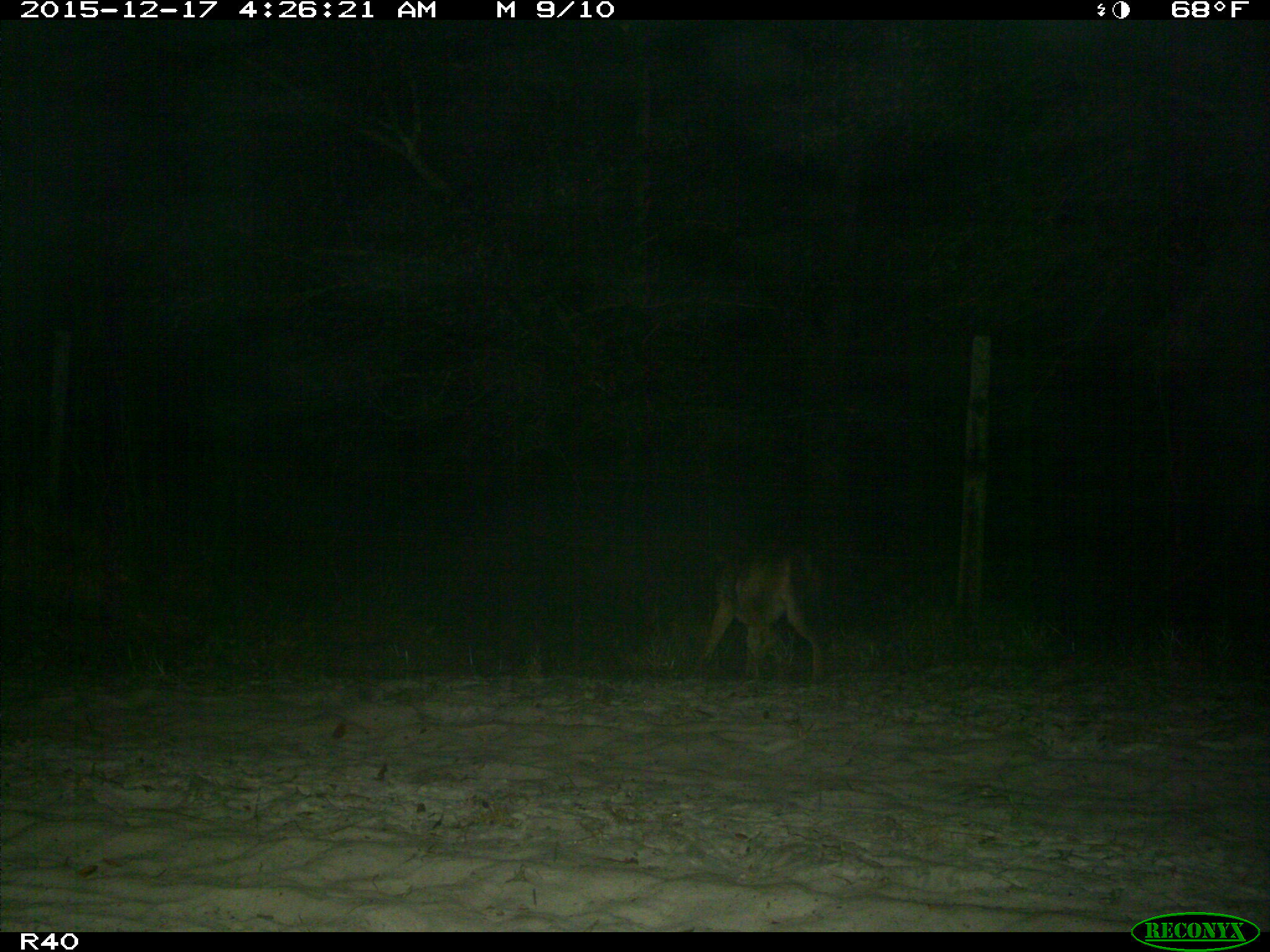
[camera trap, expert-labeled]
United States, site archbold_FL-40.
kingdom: Animalia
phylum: Chordata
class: Mammalia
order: Carnivora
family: Canidae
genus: Canis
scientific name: Canis latrans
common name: coyote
Canis latrans (coyote).